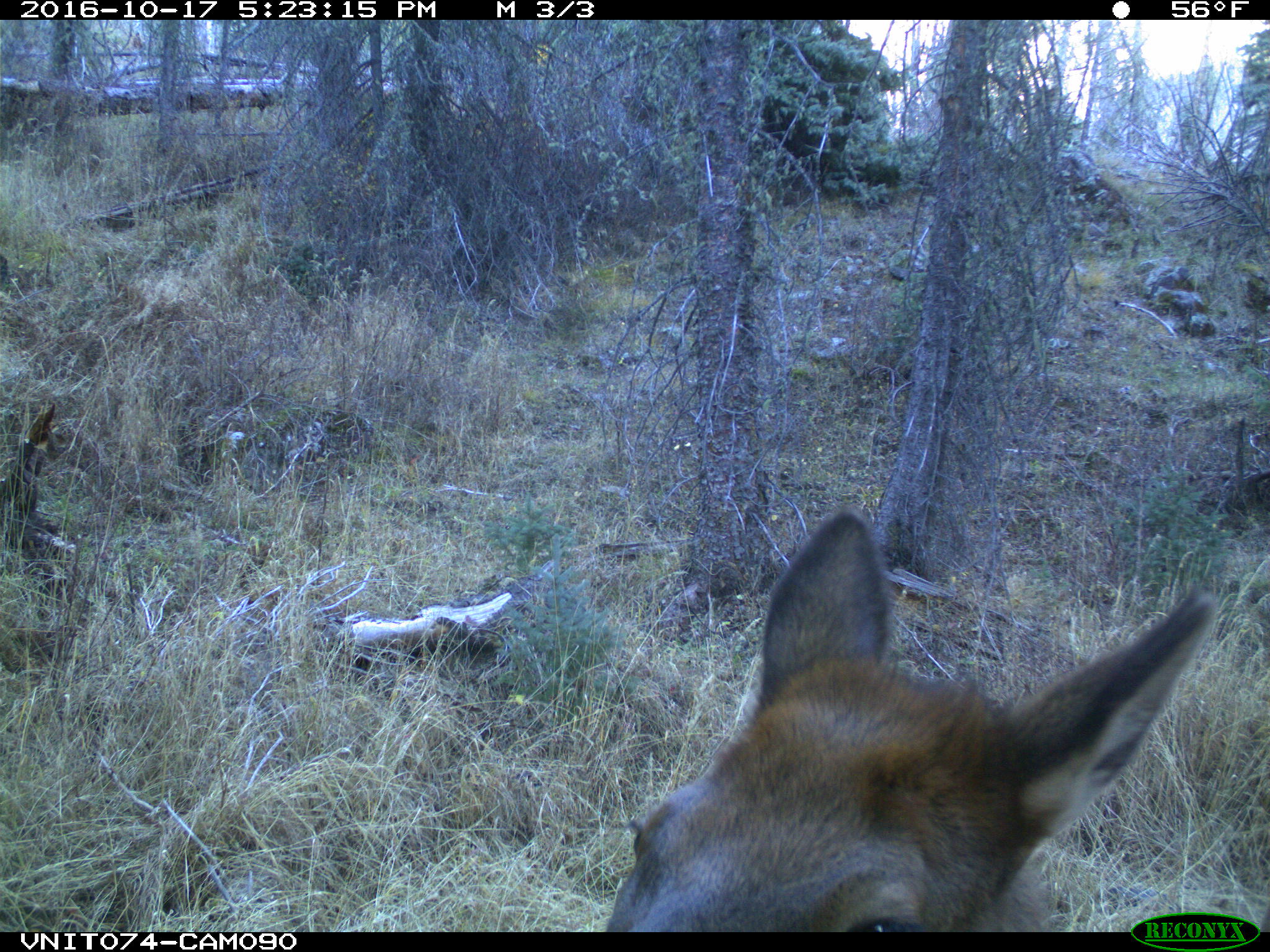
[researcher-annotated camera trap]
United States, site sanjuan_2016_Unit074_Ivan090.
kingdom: Animalia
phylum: Chordata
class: Mammalia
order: Artiodactyla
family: Cervidae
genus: Cervus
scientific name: Cervus elaphus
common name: red deer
Cervus elaphus (red deer).